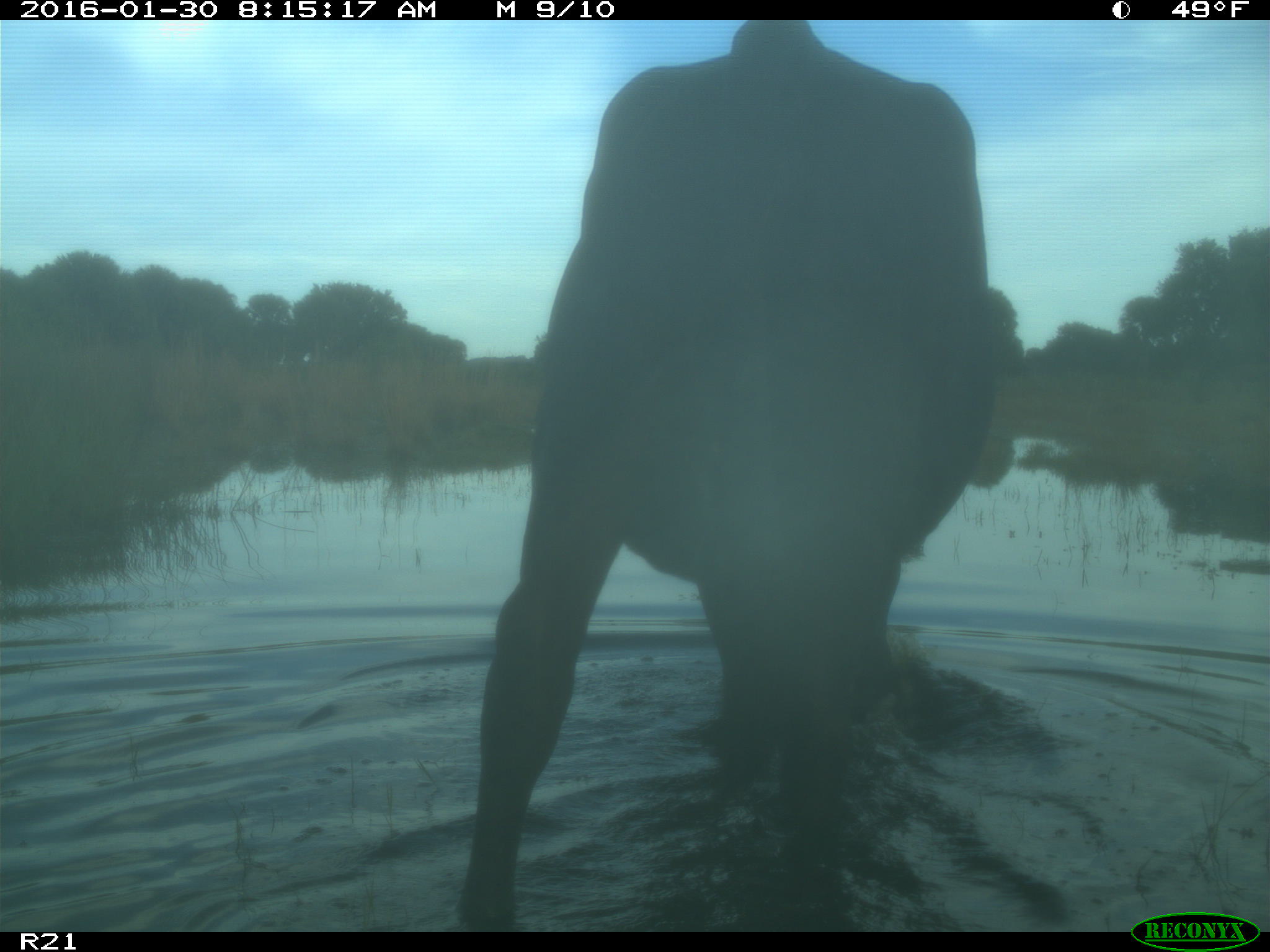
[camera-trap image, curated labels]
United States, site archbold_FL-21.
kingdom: Animalia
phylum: Chordata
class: Mammalia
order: Artiodactyla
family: Bovidae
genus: Bos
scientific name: Bos taurus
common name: domestic cow